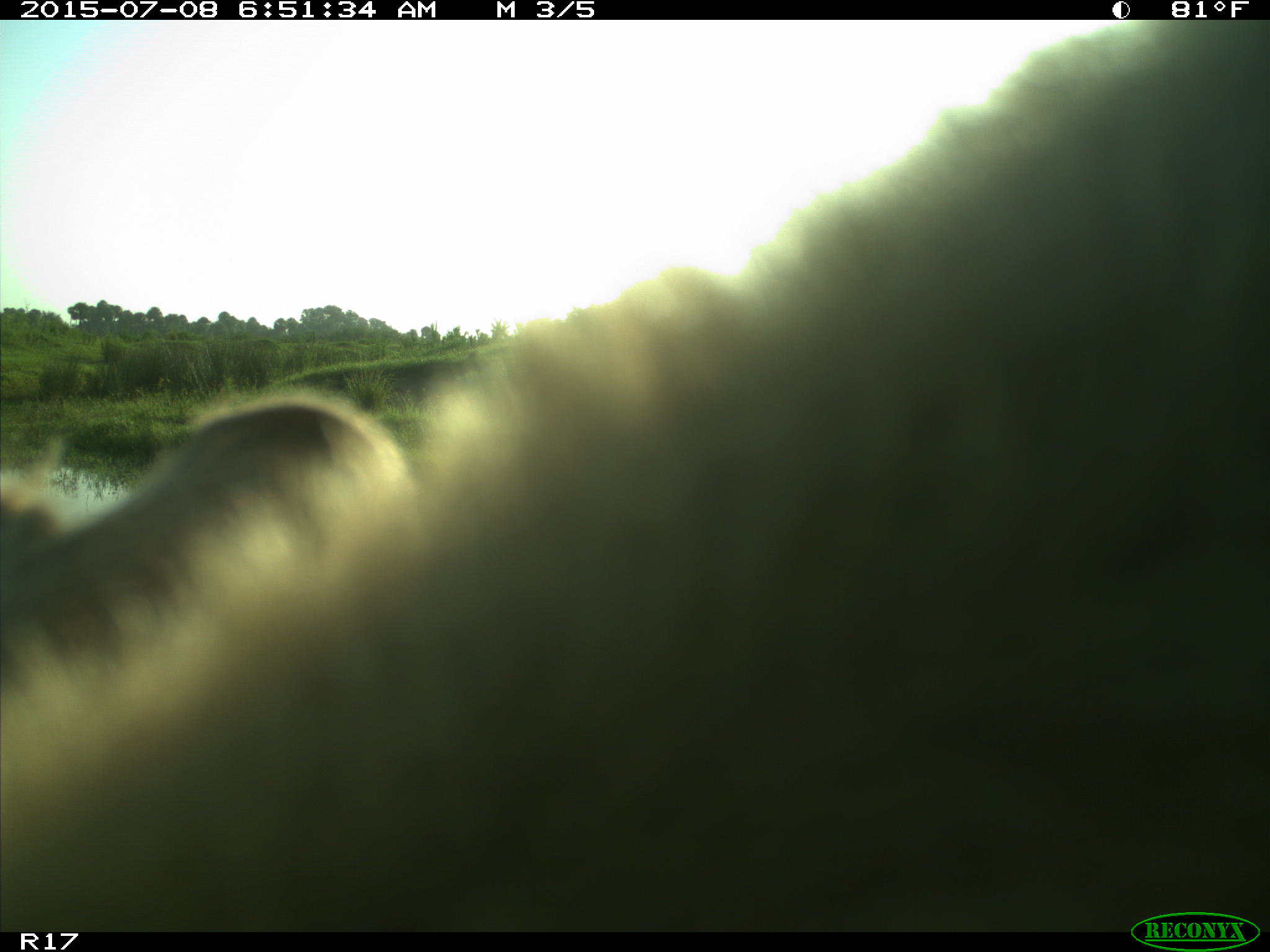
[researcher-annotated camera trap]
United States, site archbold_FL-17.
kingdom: Animalia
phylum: Chordata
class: Mammalia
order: Artiodactyla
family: Bovidae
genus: Bos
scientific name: Bos taurus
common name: domestic cow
Bos taurus (domestic cow).